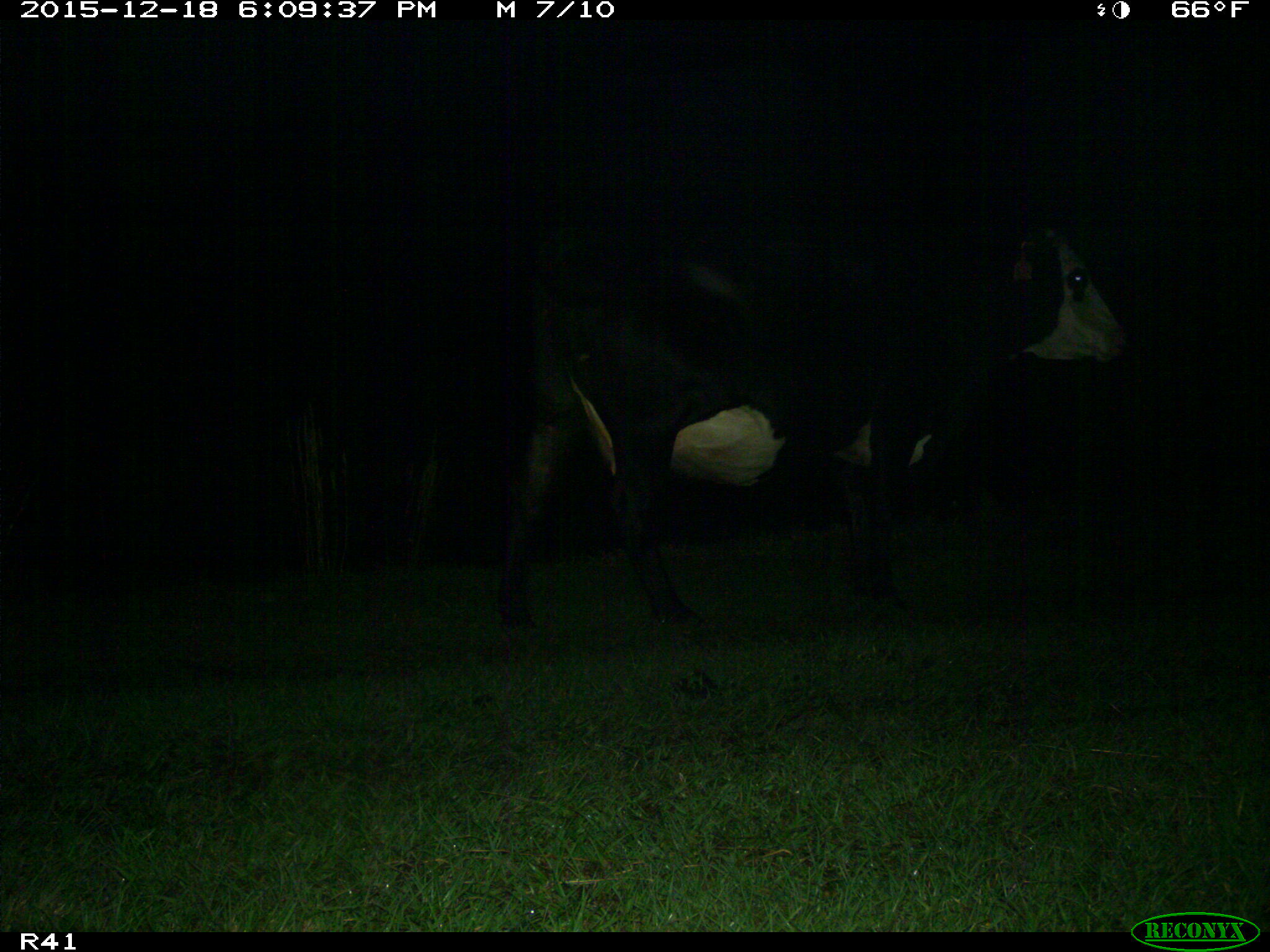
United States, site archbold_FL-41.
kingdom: Animalia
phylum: Chordata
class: Mammalia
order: Artiodactyla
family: Bovidae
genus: Bos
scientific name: Bos taurus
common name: domestic cow